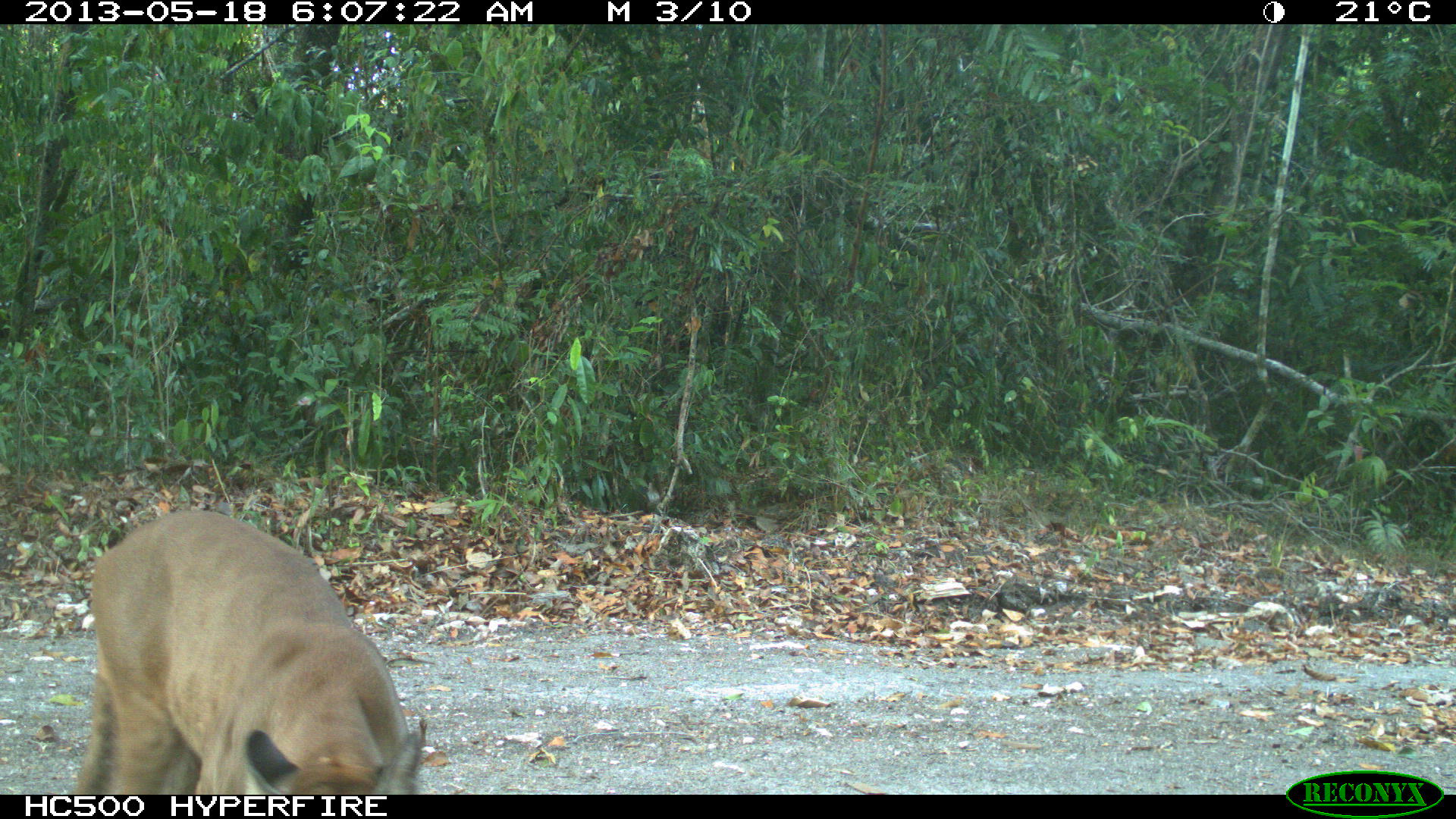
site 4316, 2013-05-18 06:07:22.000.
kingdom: Animalia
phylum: Chordata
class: Mammalia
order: Carnivora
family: Felidae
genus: Puma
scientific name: Puma concolor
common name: mountain lion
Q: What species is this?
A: Puma concolor (mountain lion).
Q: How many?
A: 1.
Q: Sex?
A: Male.